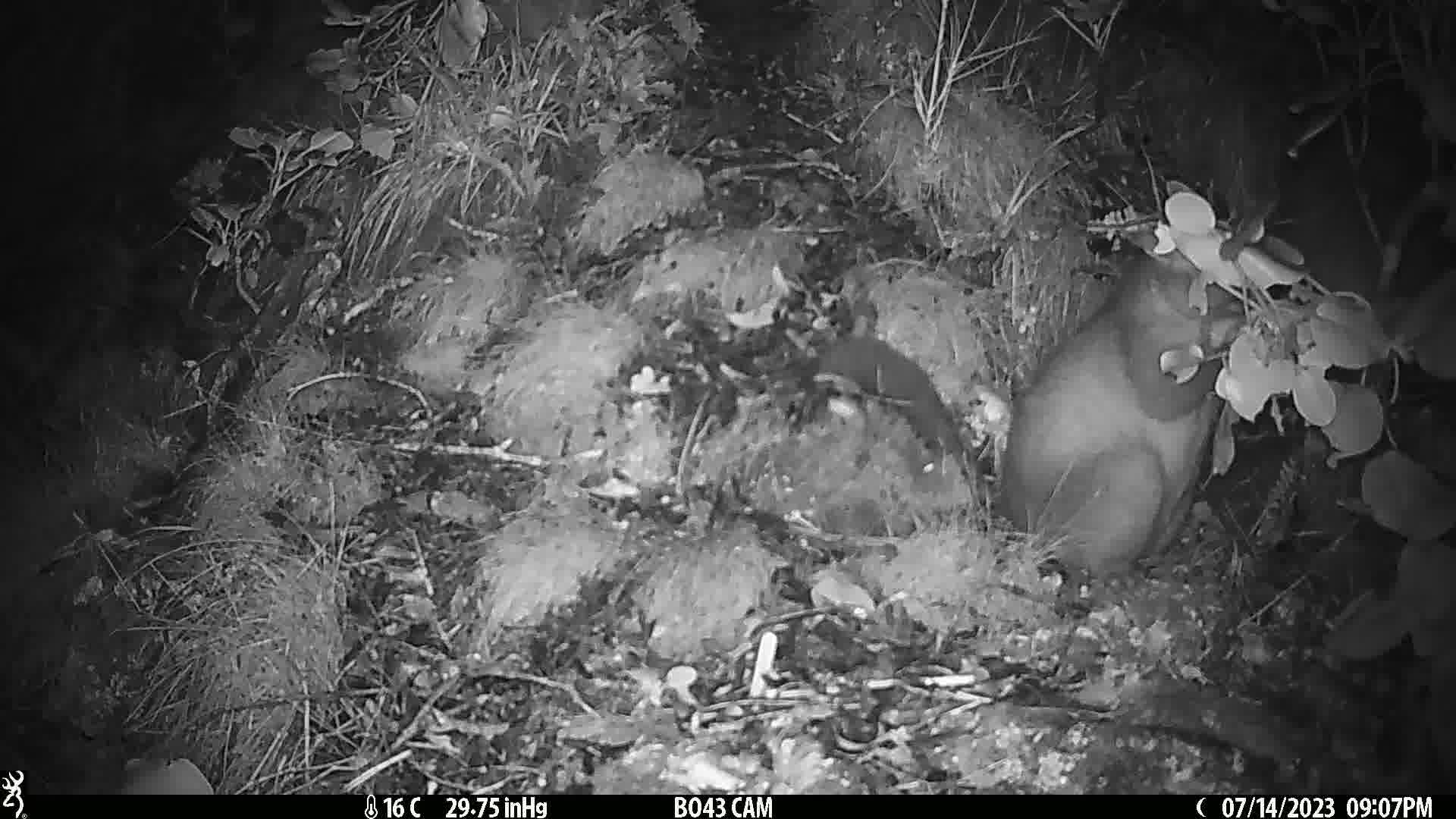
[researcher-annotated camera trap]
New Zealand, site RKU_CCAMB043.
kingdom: Animalia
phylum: Chordata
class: Mammalia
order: Diprotodontia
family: Phalangeridae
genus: Trichosurus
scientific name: Trichosurus vulpecula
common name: common brushtail possum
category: possum